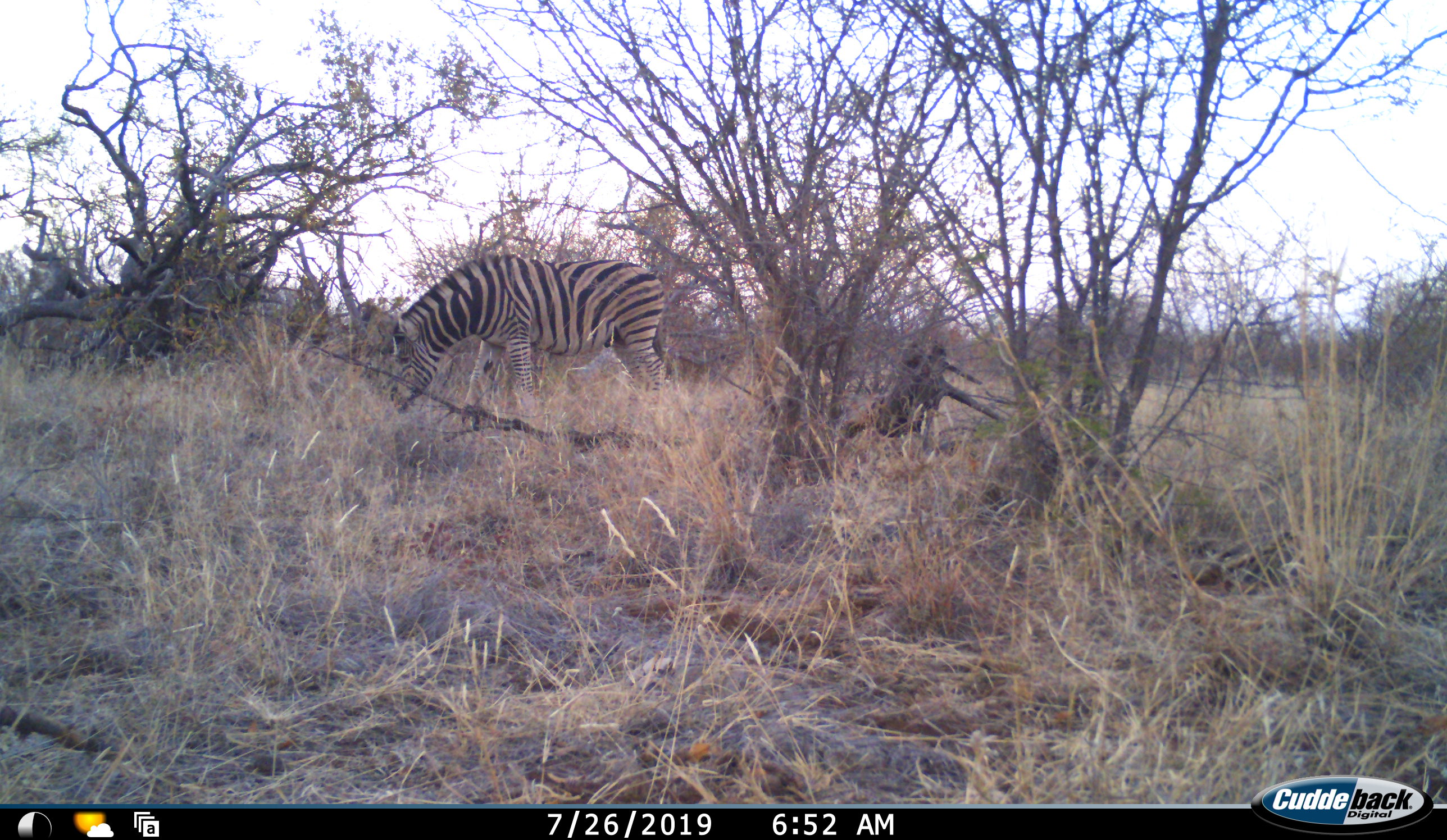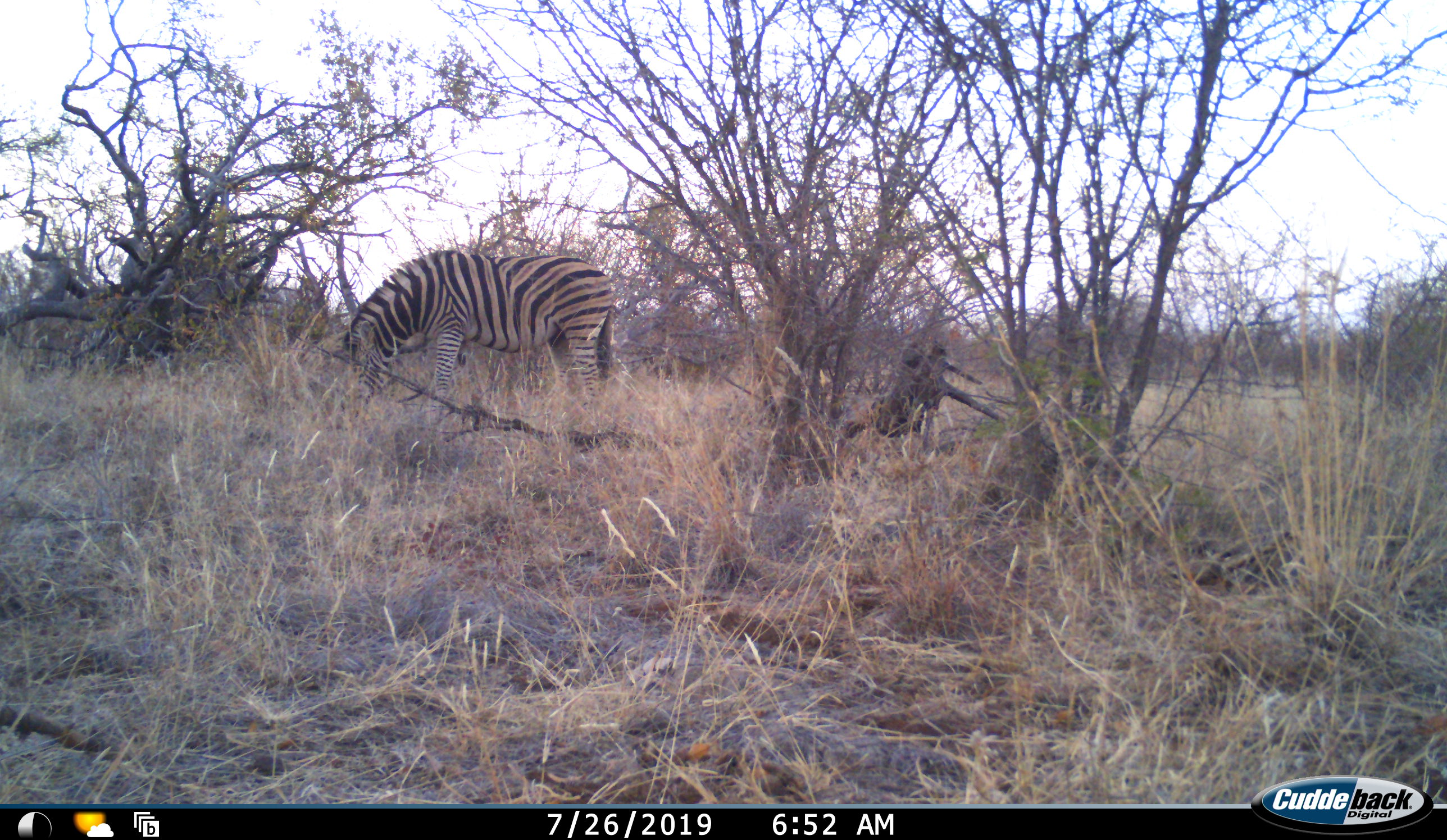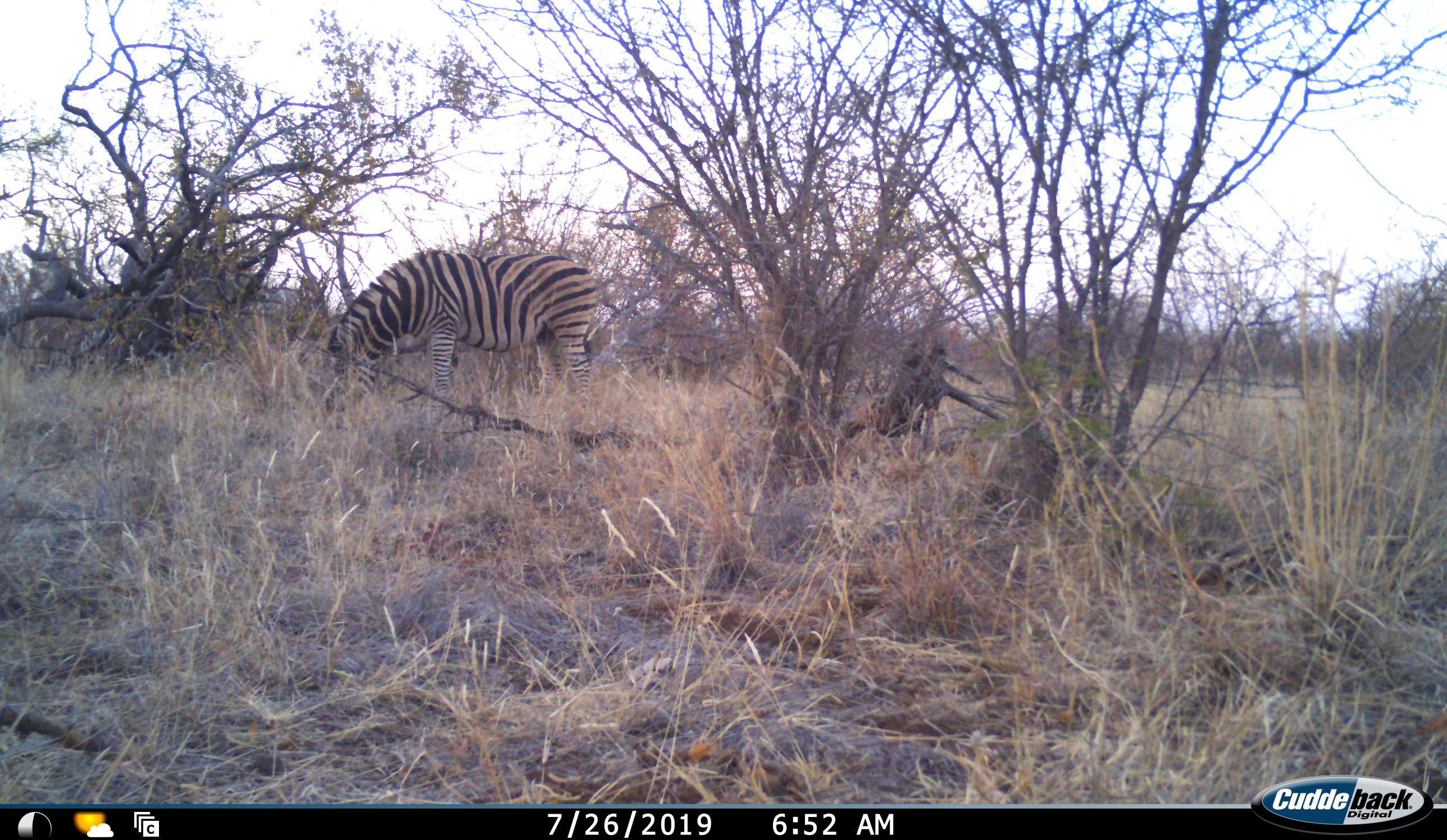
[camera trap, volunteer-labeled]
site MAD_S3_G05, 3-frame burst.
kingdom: Animalia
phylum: Chordata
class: Mammalia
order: Perissodactyla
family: Equidae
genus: Equus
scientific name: Equus quagga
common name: plains zebra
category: zebraplains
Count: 1.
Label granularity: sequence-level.